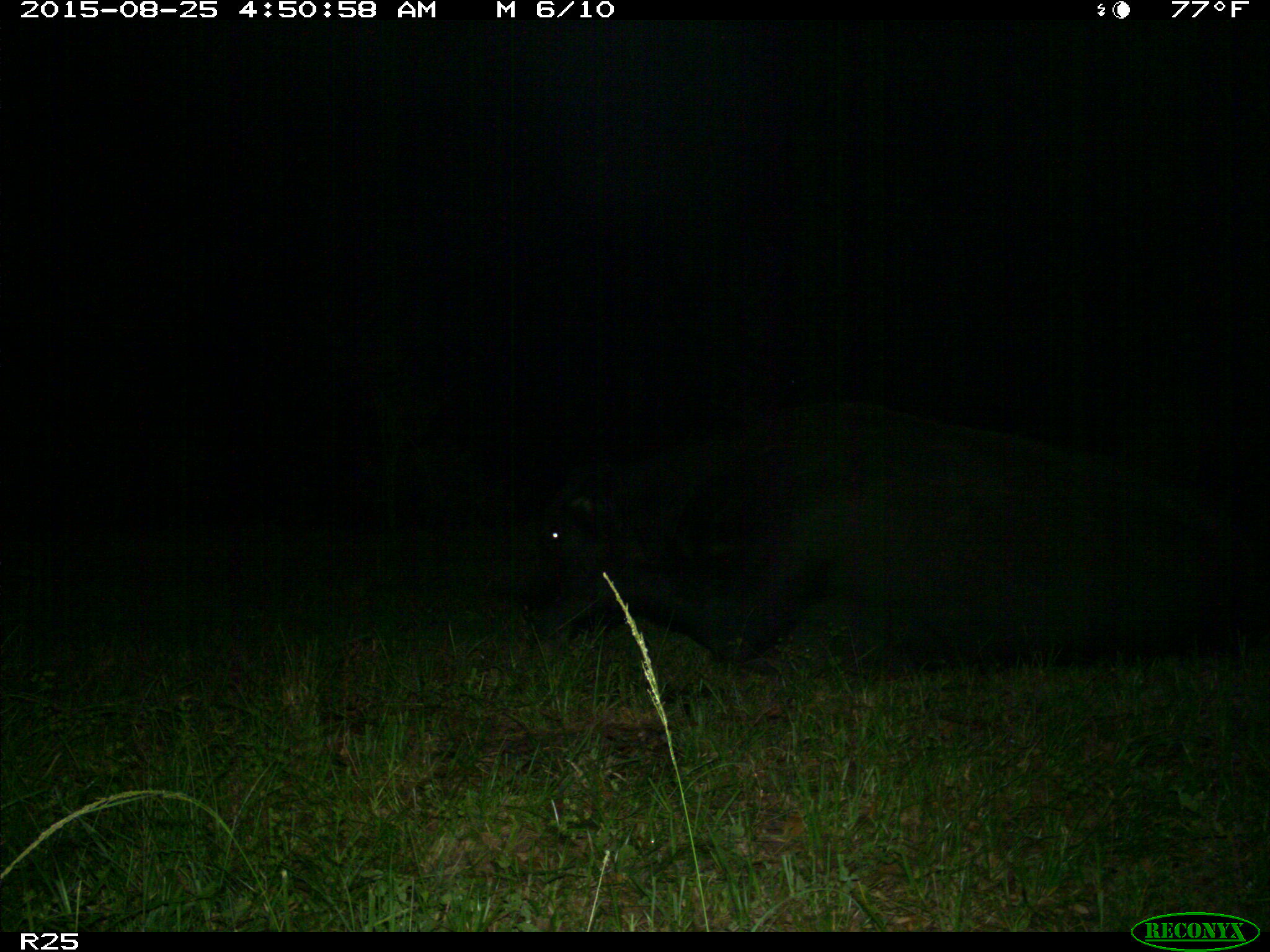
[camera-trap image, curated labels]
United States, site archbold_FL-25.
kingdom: Animalia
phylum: Chordata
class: Mammalia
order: Artiodactyla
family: Bovidae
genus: Bos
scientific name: Bos taurus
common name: domestic cow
Bos taurus (domestic cow).